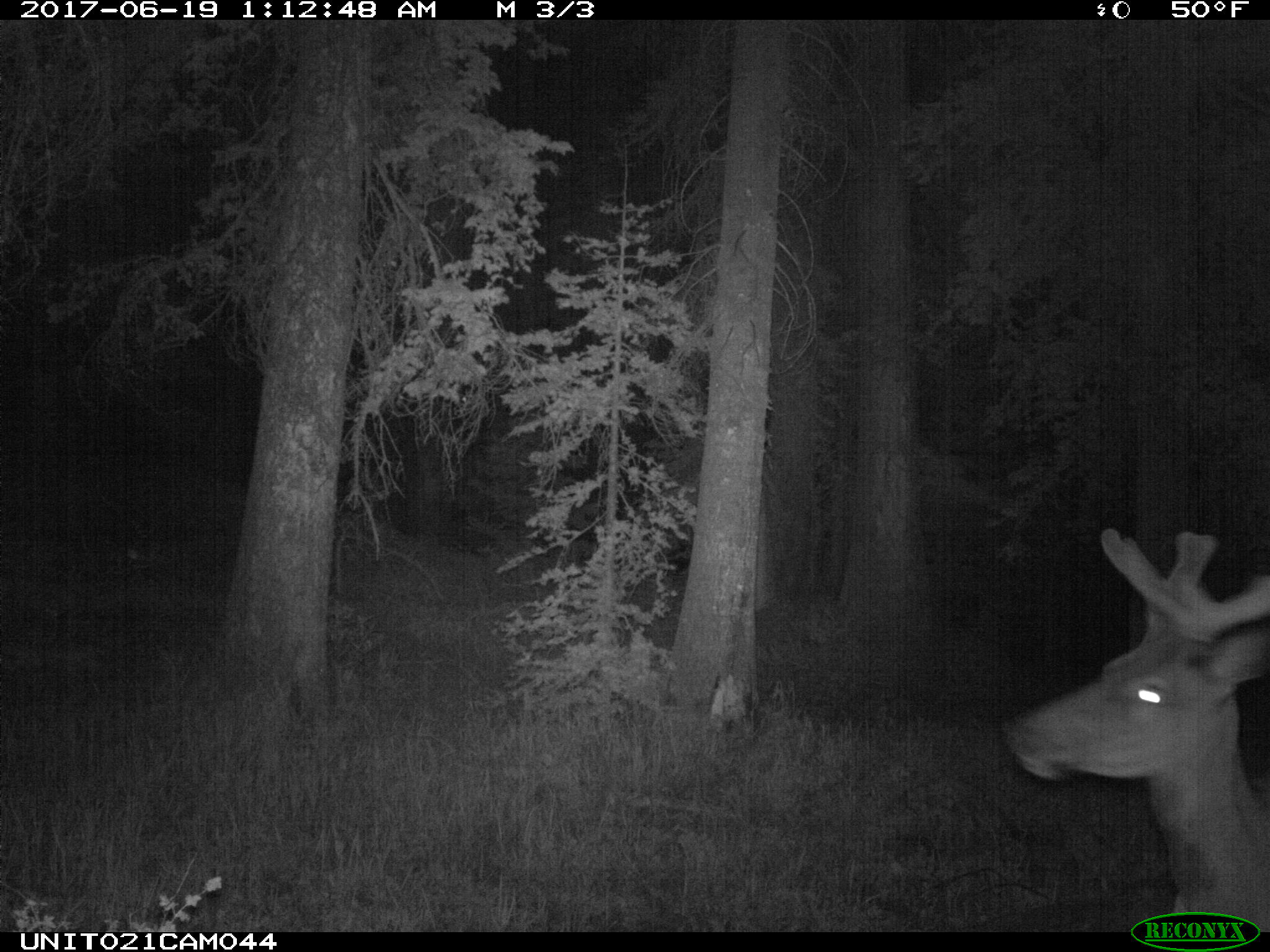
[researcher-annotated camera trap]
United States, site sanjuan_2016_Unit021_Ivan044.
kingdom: Animalia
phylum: Chordata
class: Mammalia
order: Artiodactyla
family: Cervidae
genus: Cervus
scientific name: Cervus elaphus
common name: red deer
Cervus elaphus (red deer).